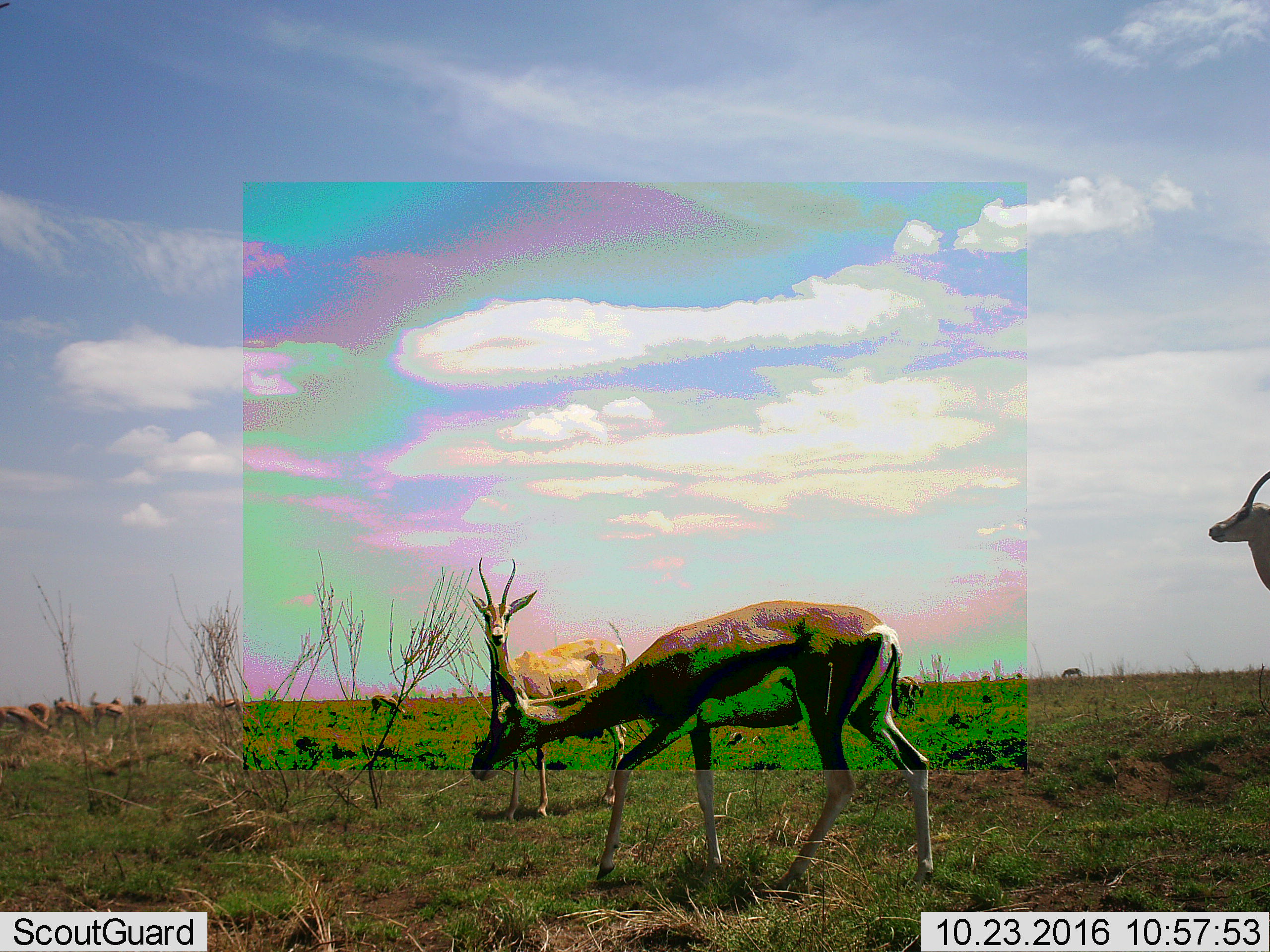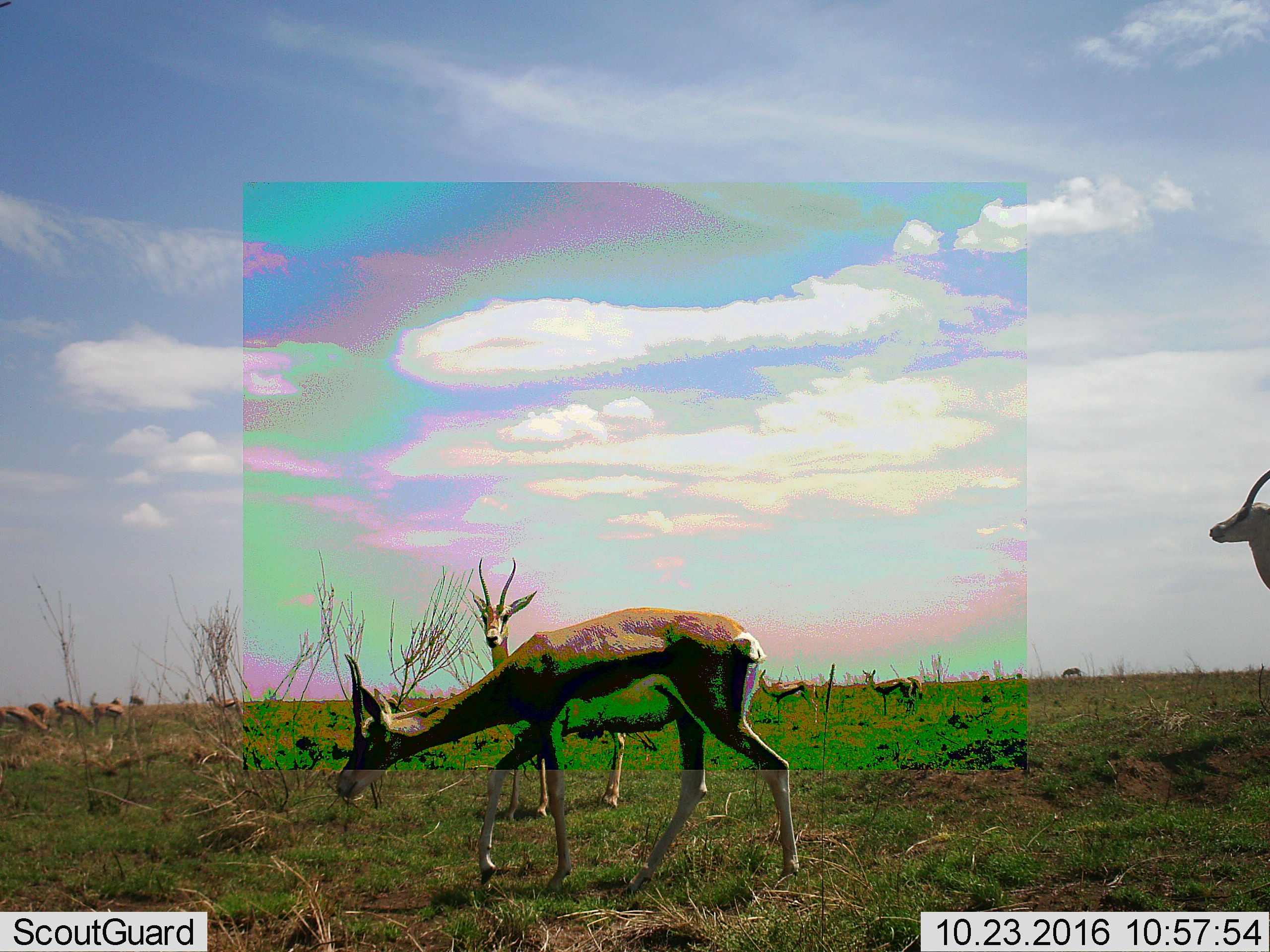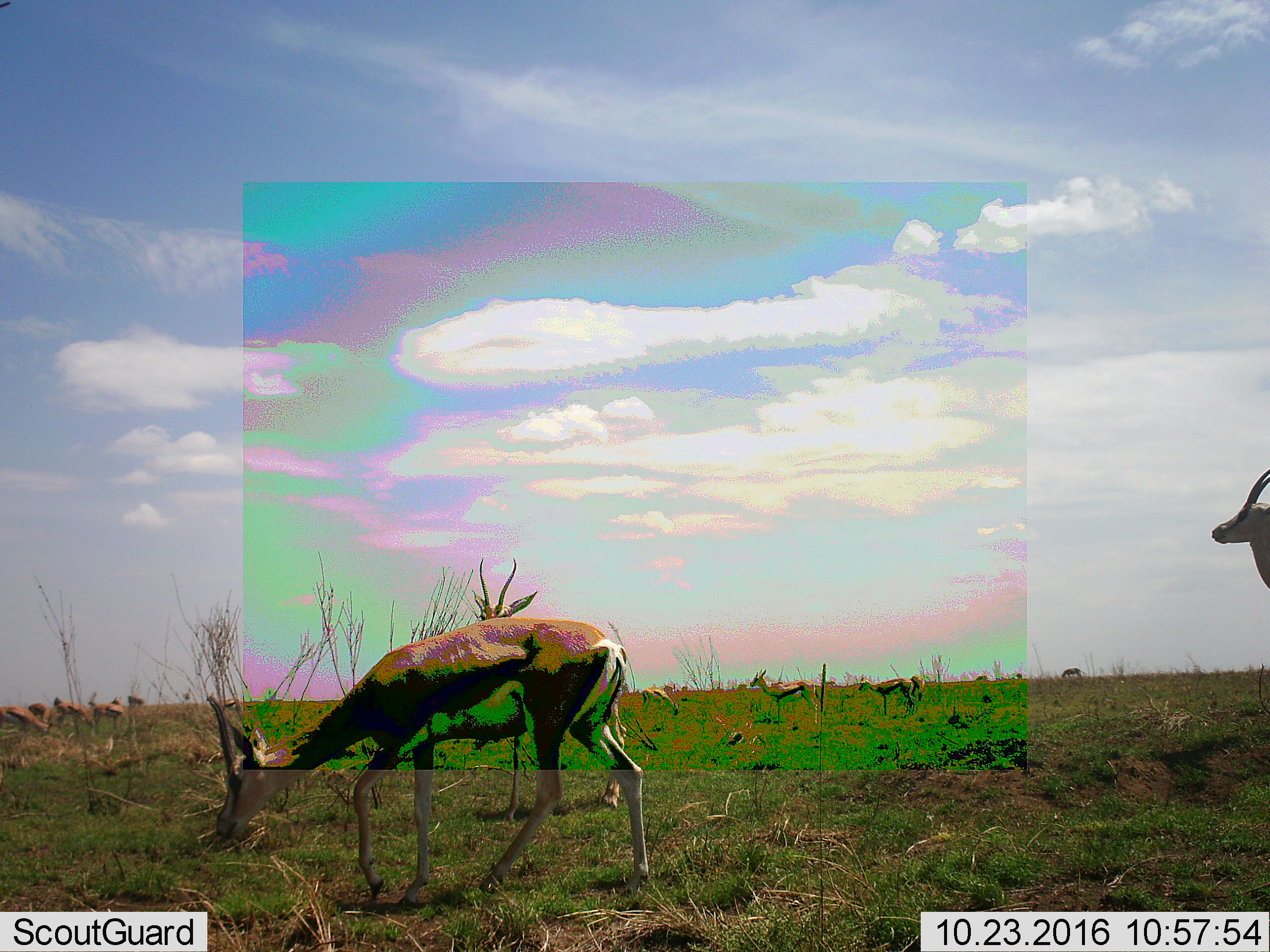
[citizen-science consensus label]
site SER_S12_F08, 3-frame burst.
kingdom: Animalia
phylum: Chordata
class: Mammalia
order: Artiodactyla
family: Bovidae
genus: Eudorcas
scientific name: Eudorcas thomsonii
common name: thomson's gazelle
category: gazellethomsons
Gazellethomsons (thomson's gazelle) (Eudorcas thomsonii), count 11-50. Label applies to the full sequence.